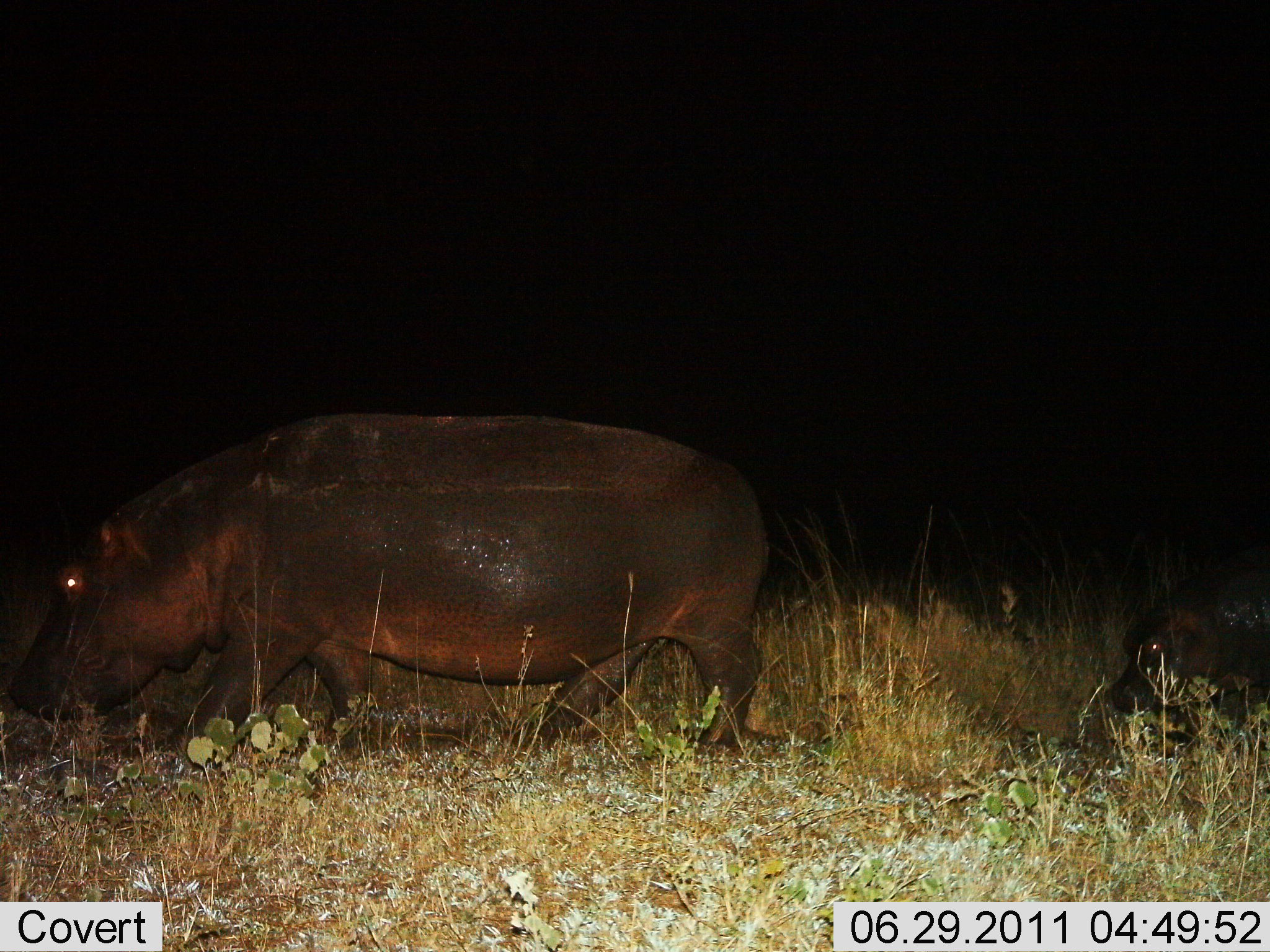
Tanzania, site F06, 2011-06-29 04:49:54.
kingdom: Animalia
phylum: Chordata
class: Mammalia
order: Artiodactyla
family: Hippopotamidae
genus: Hippopotamus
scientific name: Hippopotamus amphibius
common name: hippopotamus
Hippopotamus (Hippopotamus amphibius), count 2. Behavior (volunteer vote fractions): standing 8%, resting 0%, moving 92%, interacting 0%. Young present (vote fraction): 54%. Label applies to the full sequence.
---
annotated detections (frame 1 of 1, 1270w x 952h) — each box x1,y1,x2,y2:
animal: 8,408,773,790; 1109,543,1270,764